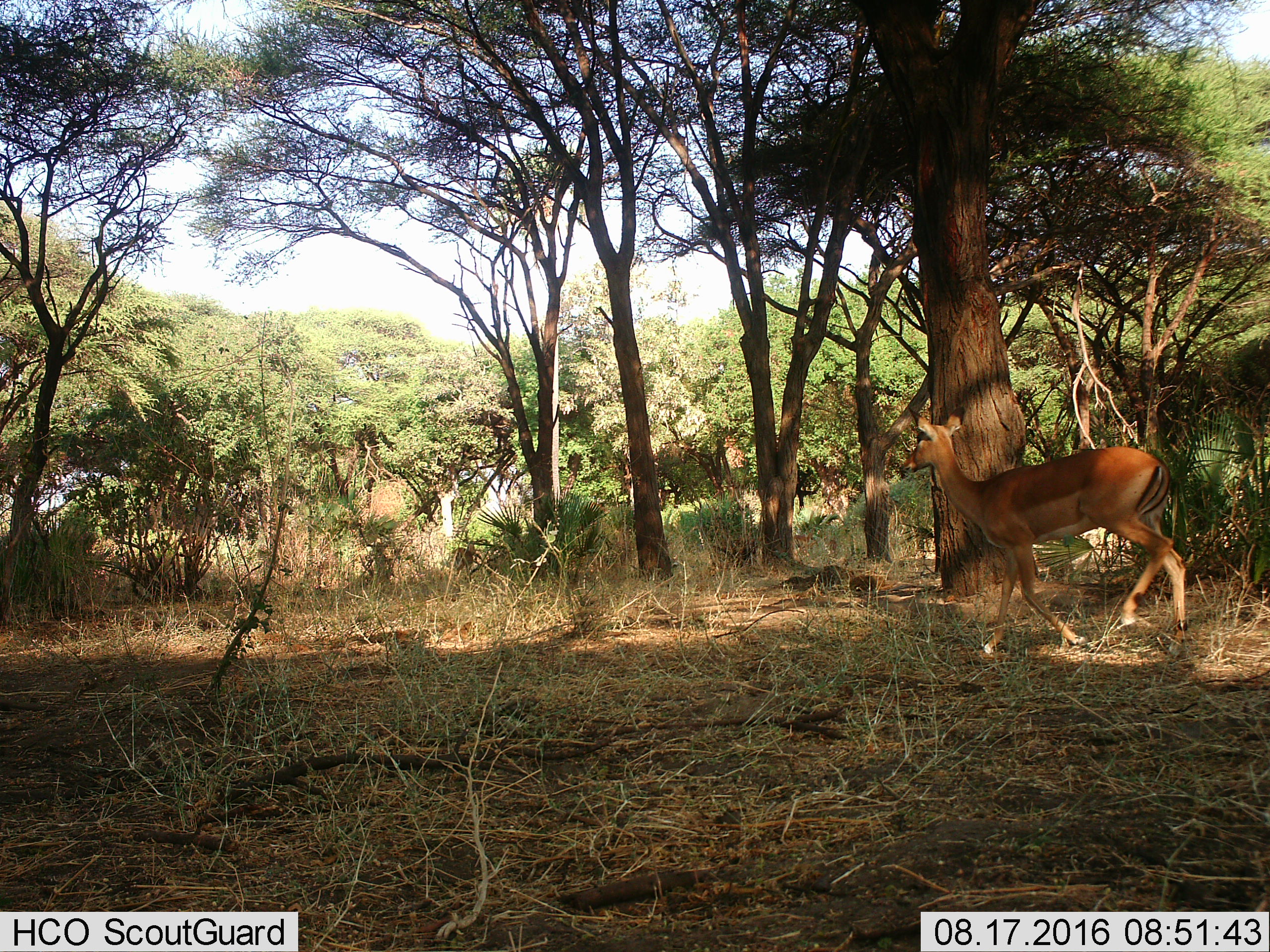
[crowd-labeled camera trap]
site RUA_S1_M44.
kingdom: Animalia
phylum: Chordata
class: Mammalia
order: Artiodactyla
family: Bovidae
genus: Aepyceros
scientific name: Aepyceros melampus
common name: impala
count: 2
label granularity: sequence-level